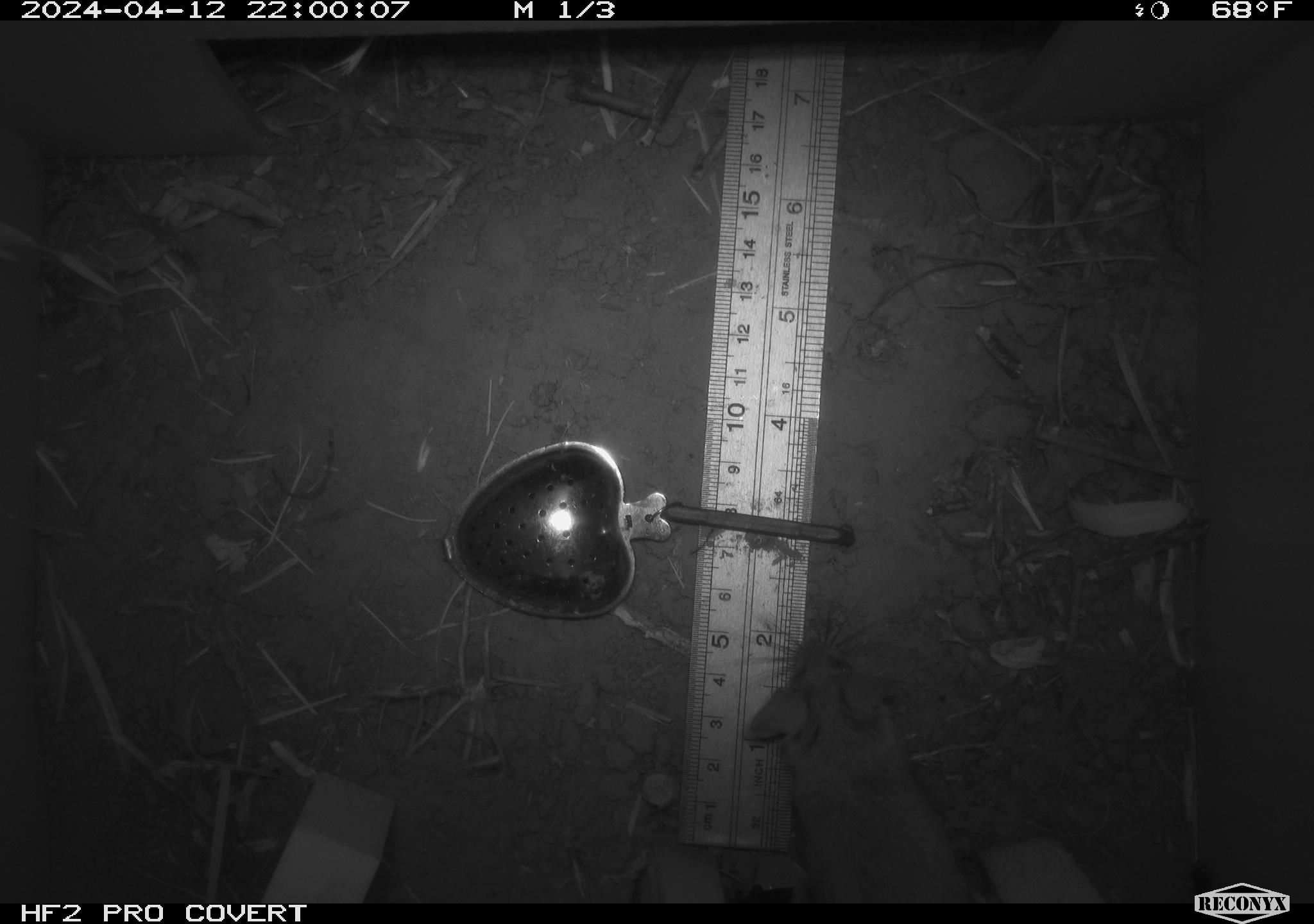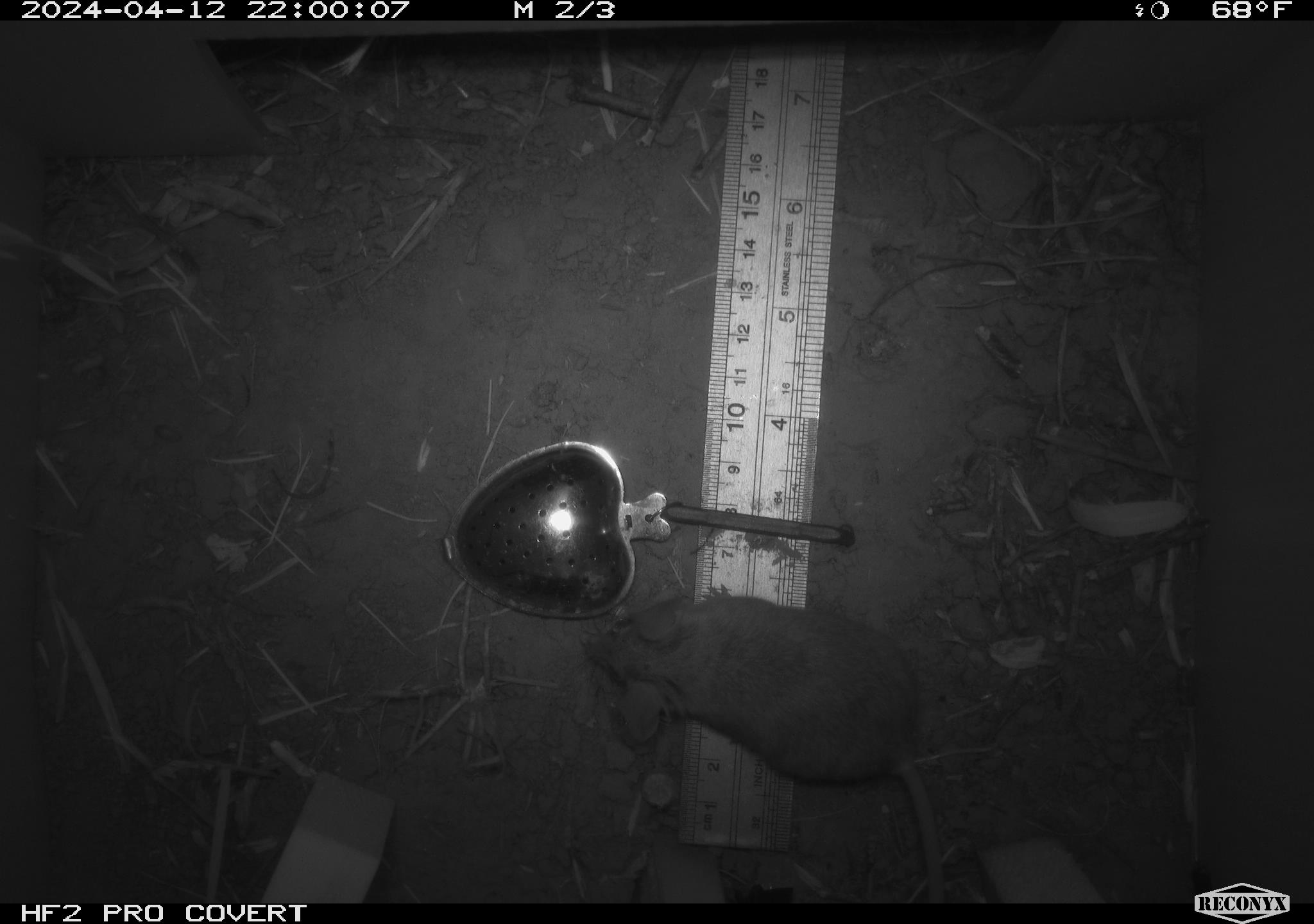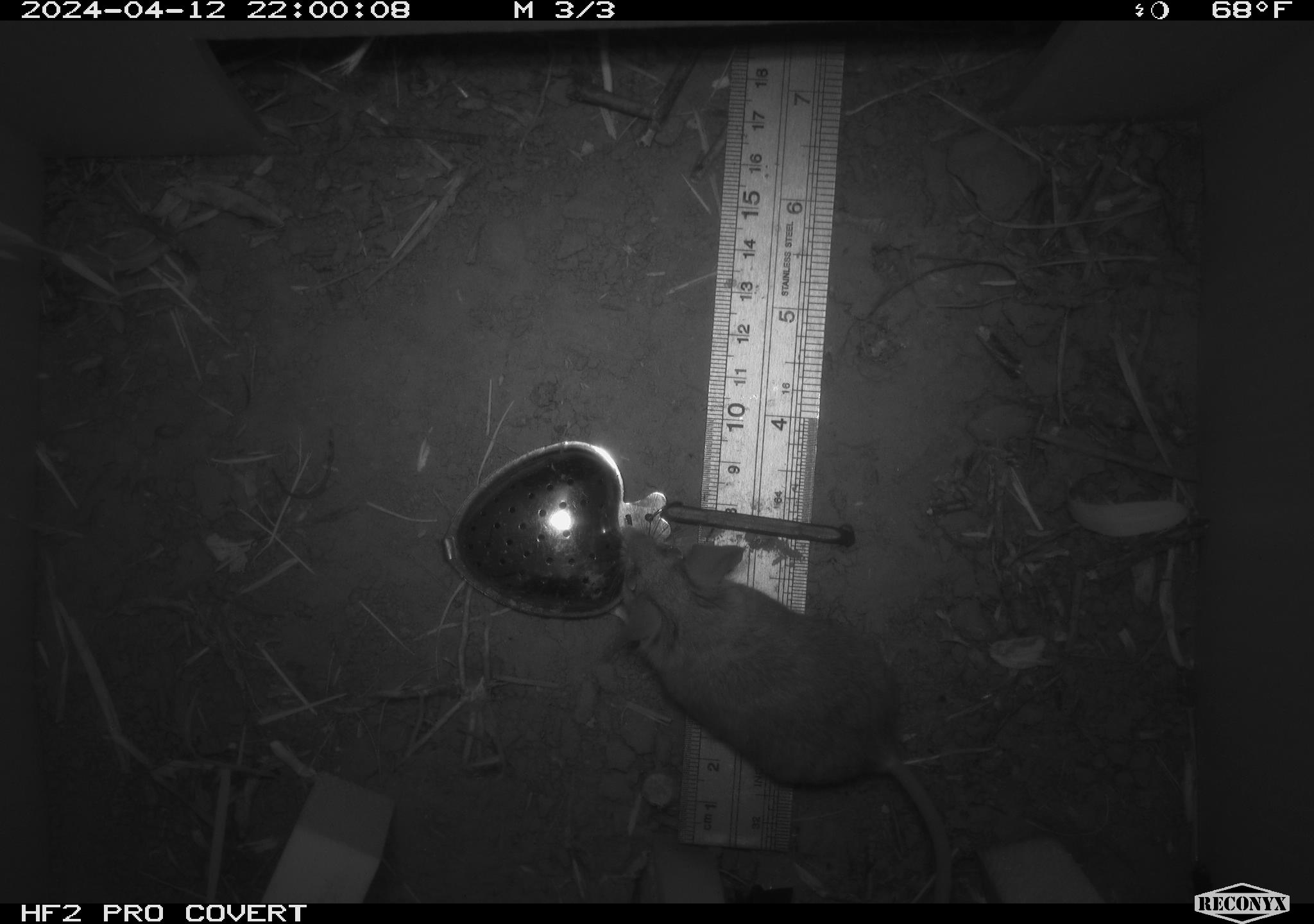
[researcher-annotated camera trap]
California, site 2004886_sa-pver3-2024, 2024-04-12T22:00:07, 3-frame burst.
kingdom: Animalia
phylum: Chordata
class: Mammalia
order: Rodentia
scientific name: Rodentia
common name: mouse species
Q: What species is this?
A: Mouse species (Rodentia).